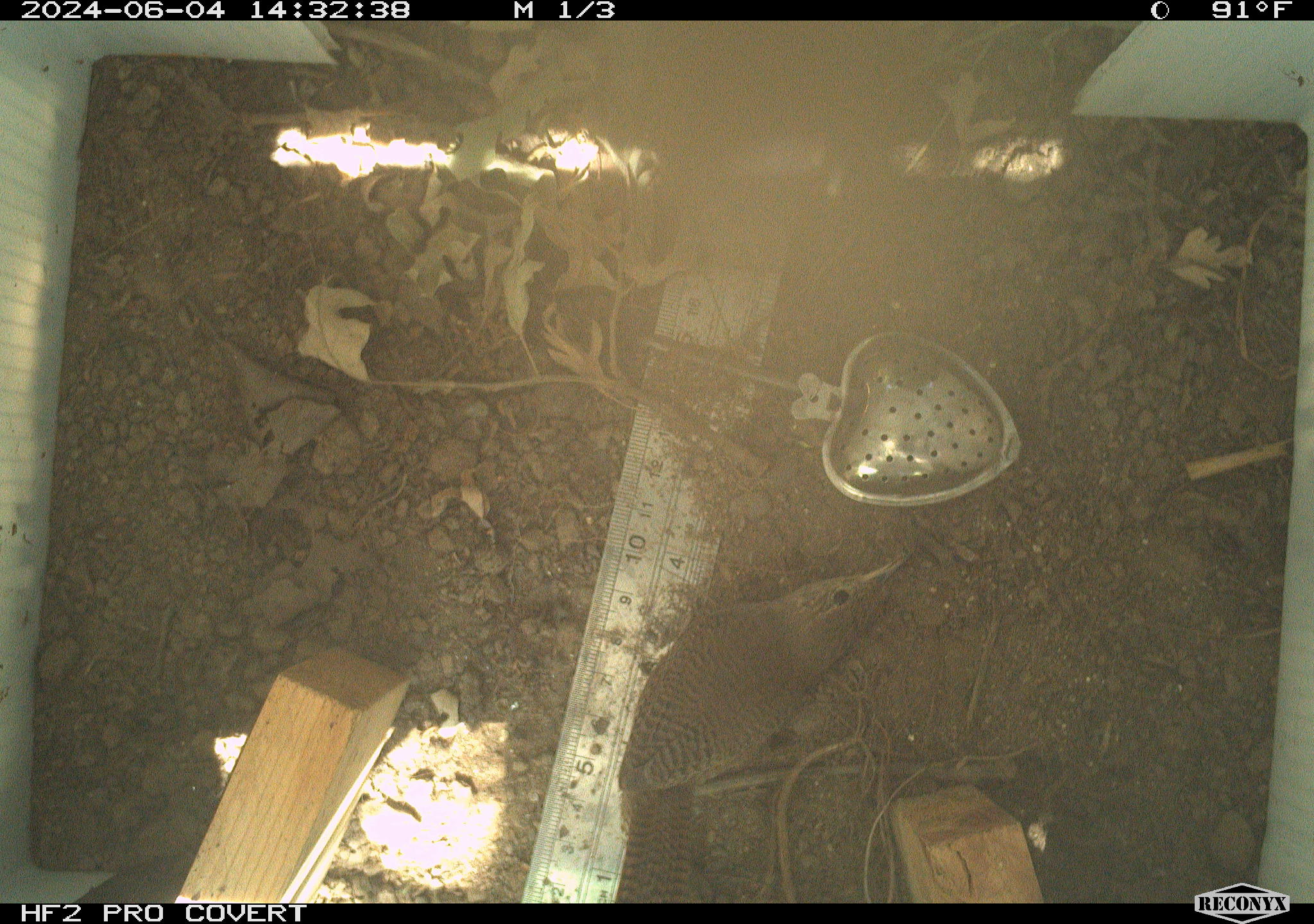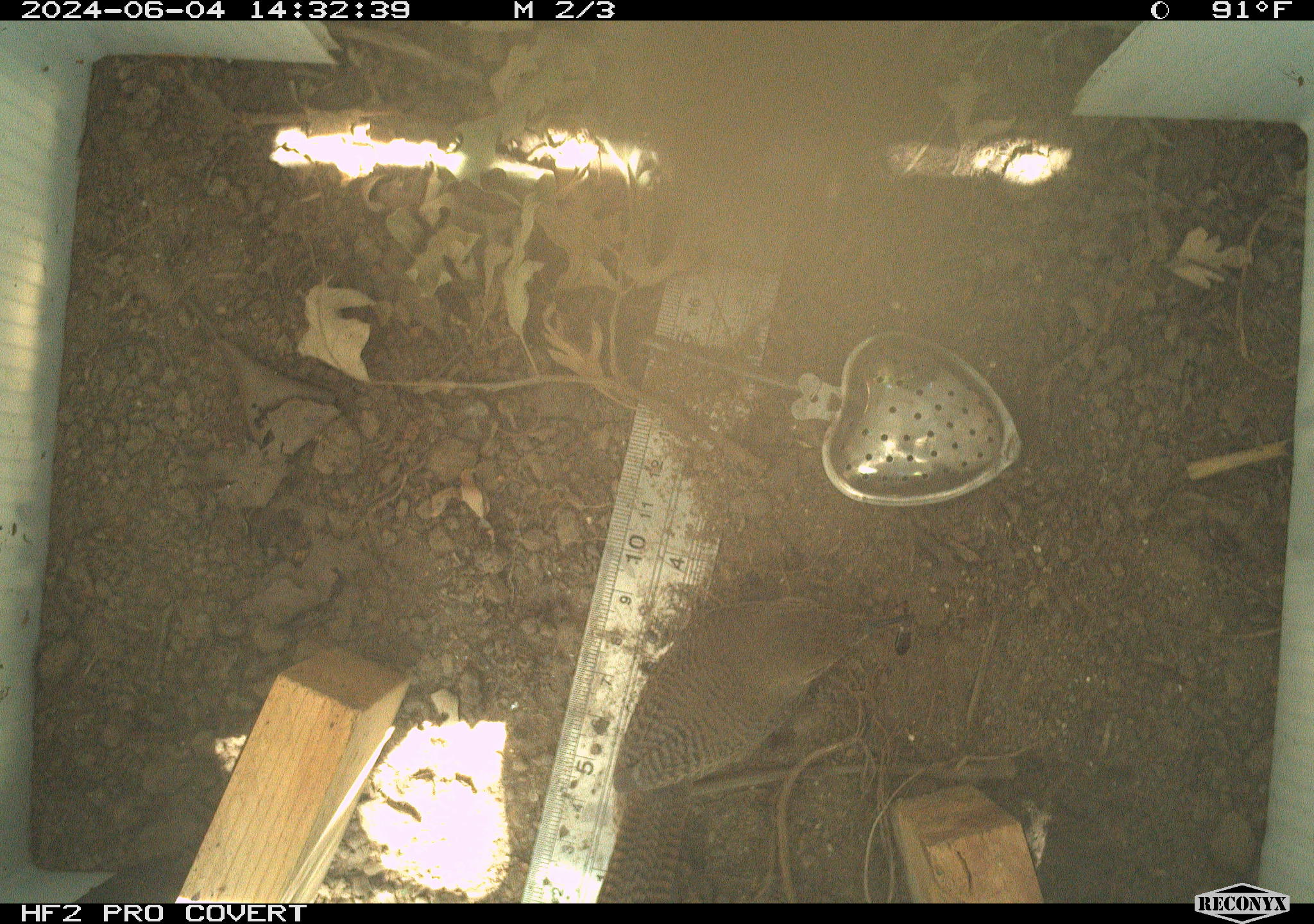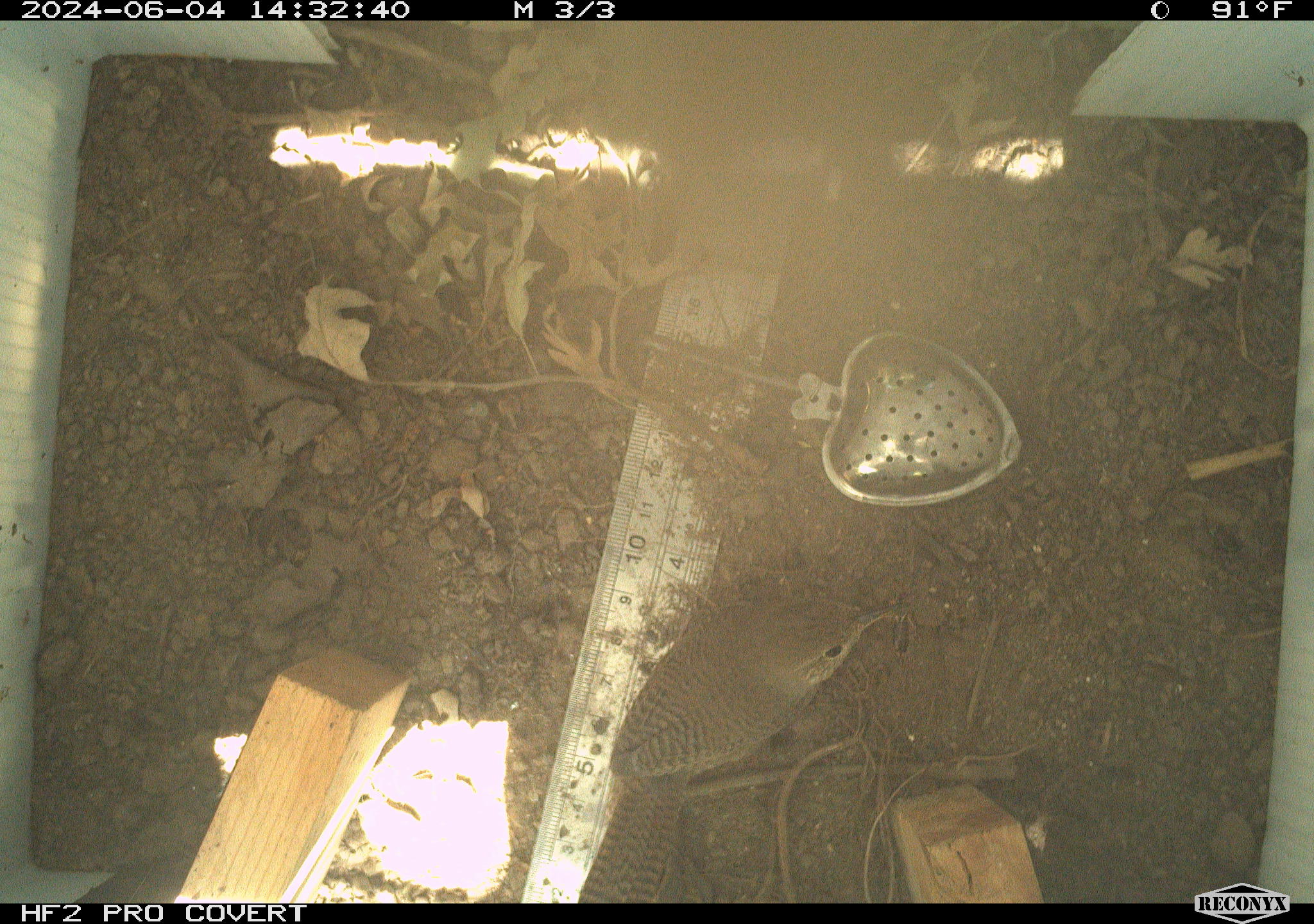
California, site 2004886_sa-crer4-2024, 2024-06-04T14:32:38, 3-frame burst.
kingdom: Animalia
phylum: Chordata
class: Aves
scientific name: Aves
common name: bird